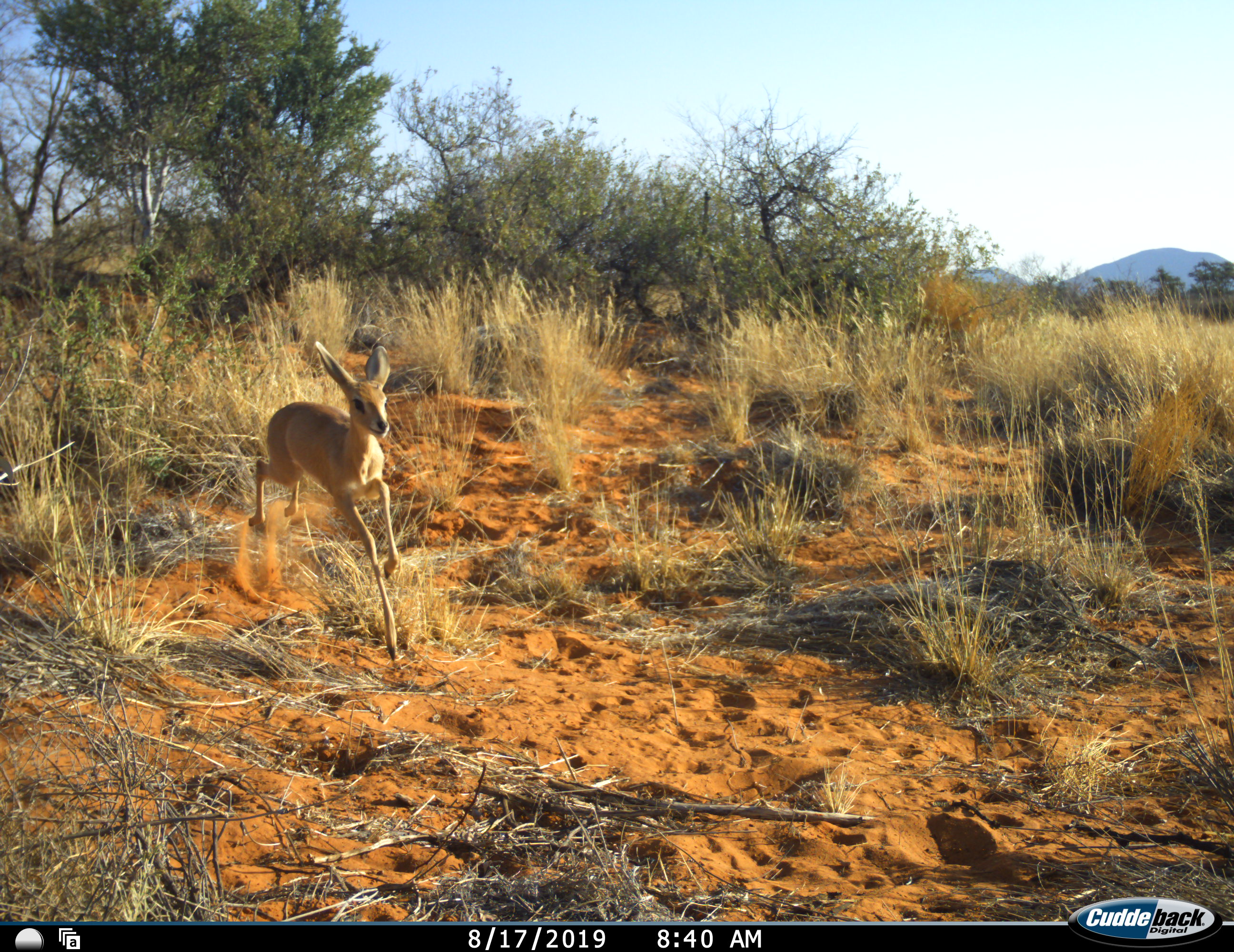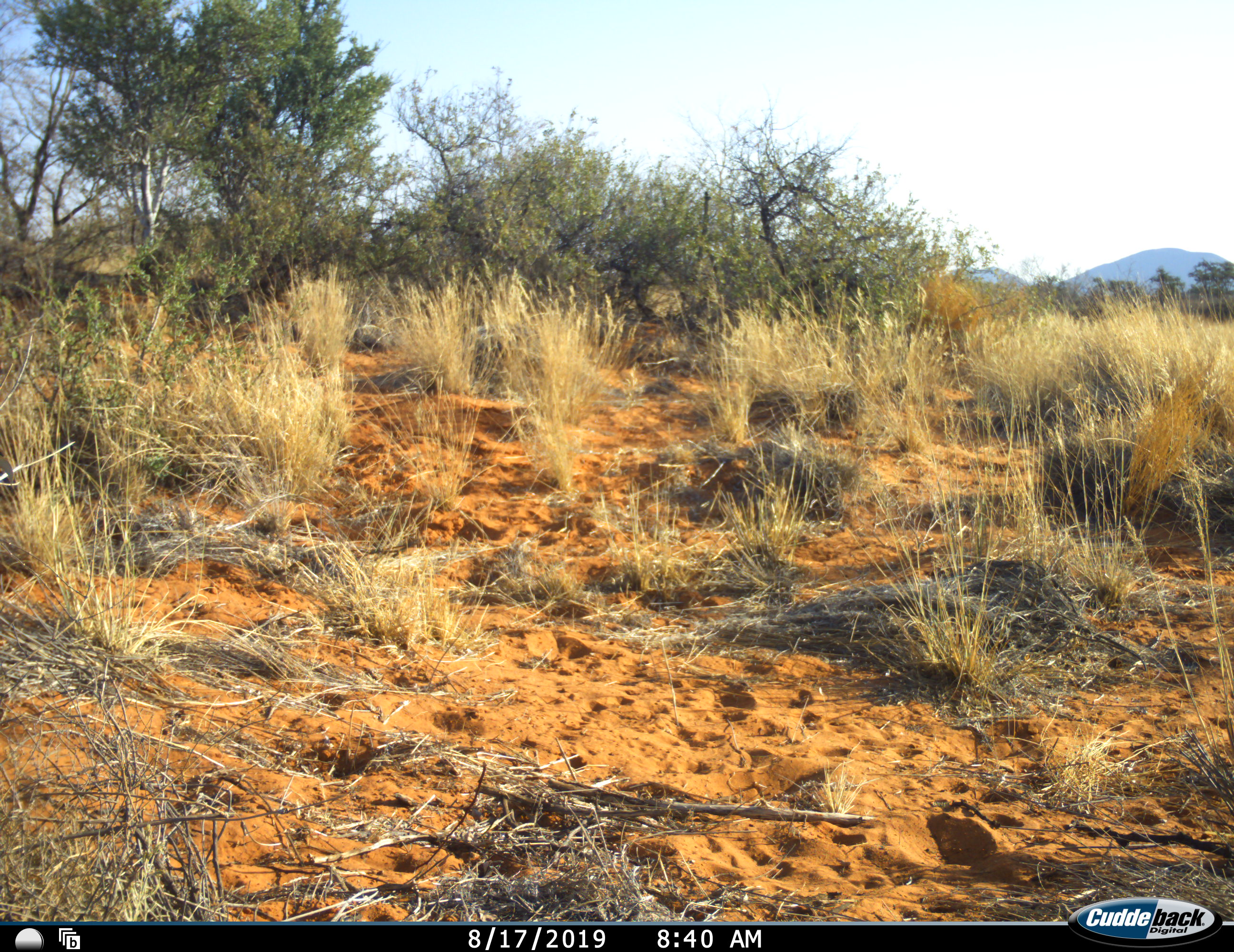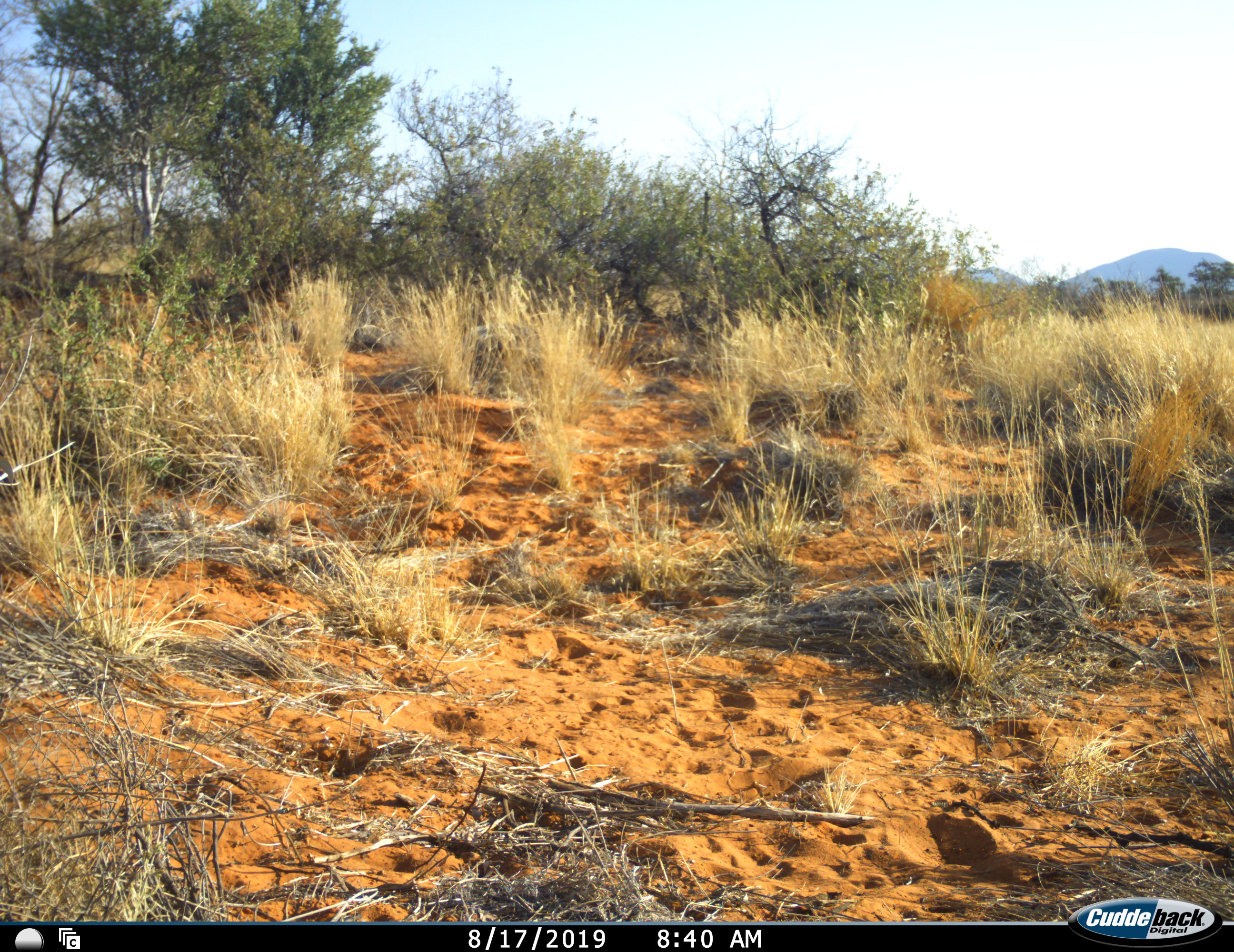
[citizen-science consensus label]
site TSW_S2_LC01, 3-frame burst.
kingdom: Animalia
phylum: Chordata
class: Mammalia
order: Artiodactyla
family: Bovidae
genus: Raphicerus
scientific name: Raphicerus campestris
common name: steenbok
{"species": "steenbok (Raphicerus campestris)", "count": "1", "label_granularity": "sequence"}